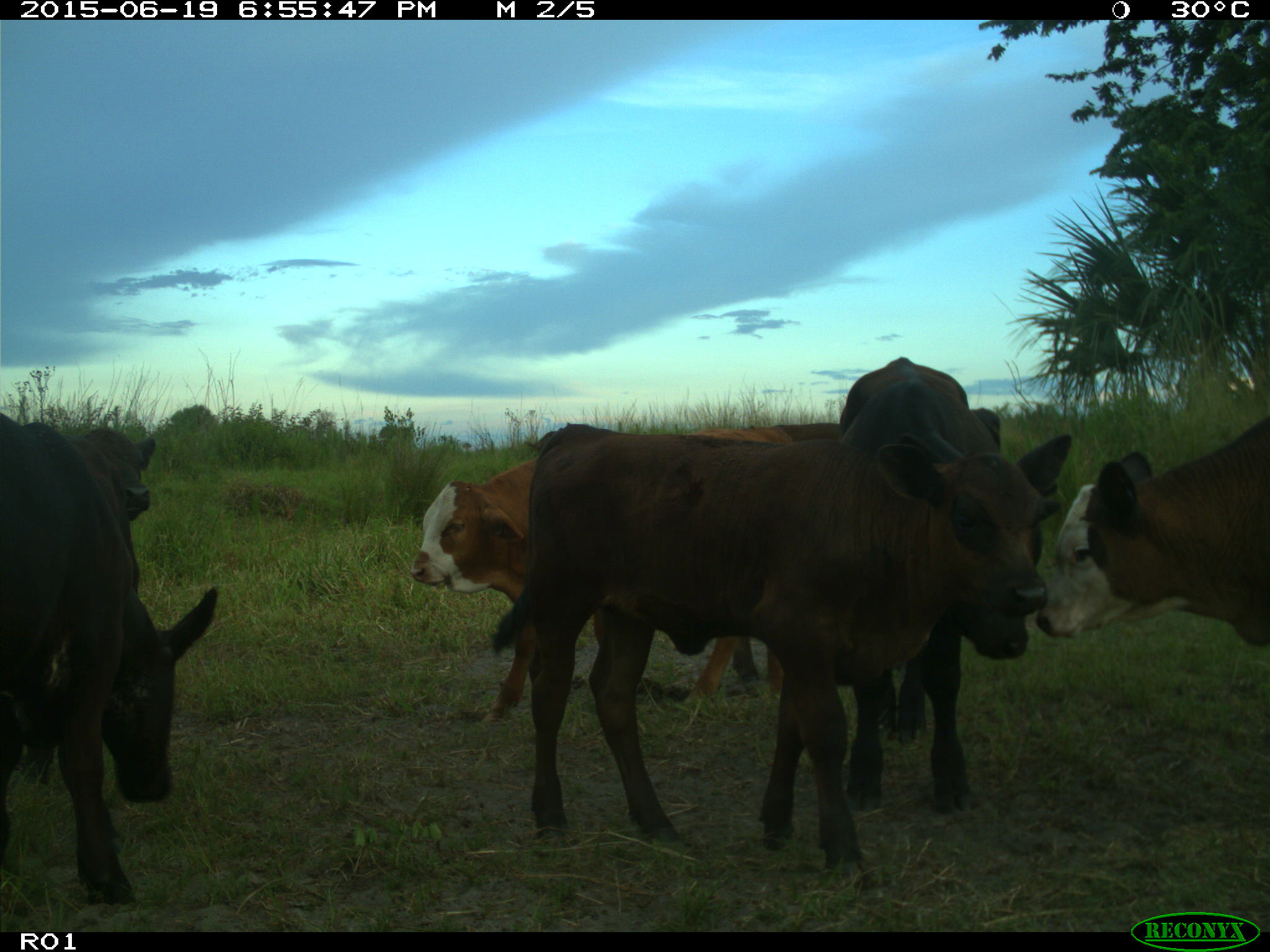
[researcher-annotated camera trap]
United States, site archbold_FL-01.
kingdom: Animalia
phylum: Chordata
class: Mammalia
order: Artiodactyla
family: Bovidae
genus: Bos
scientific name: Bos taurus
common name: domestic cow